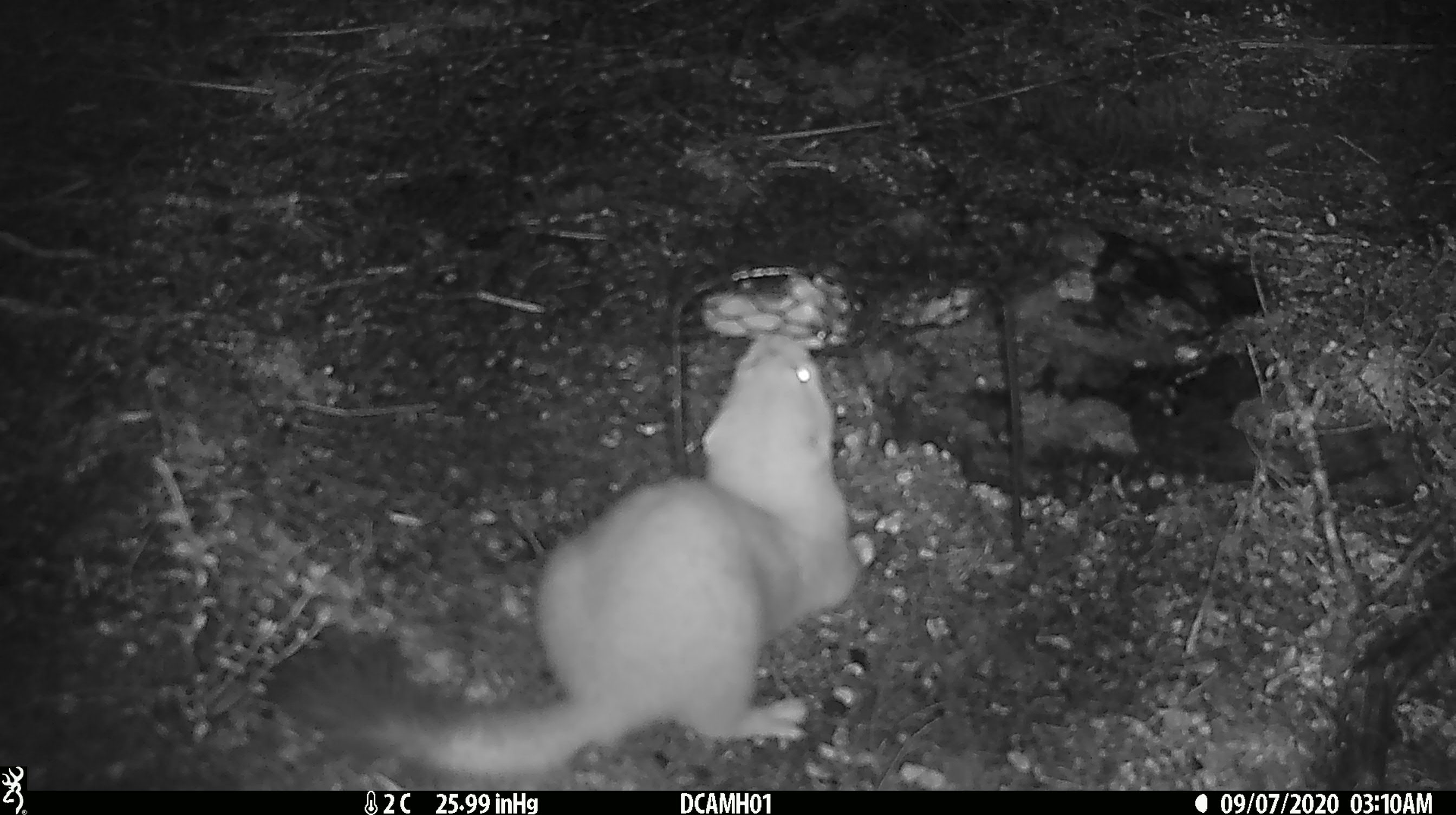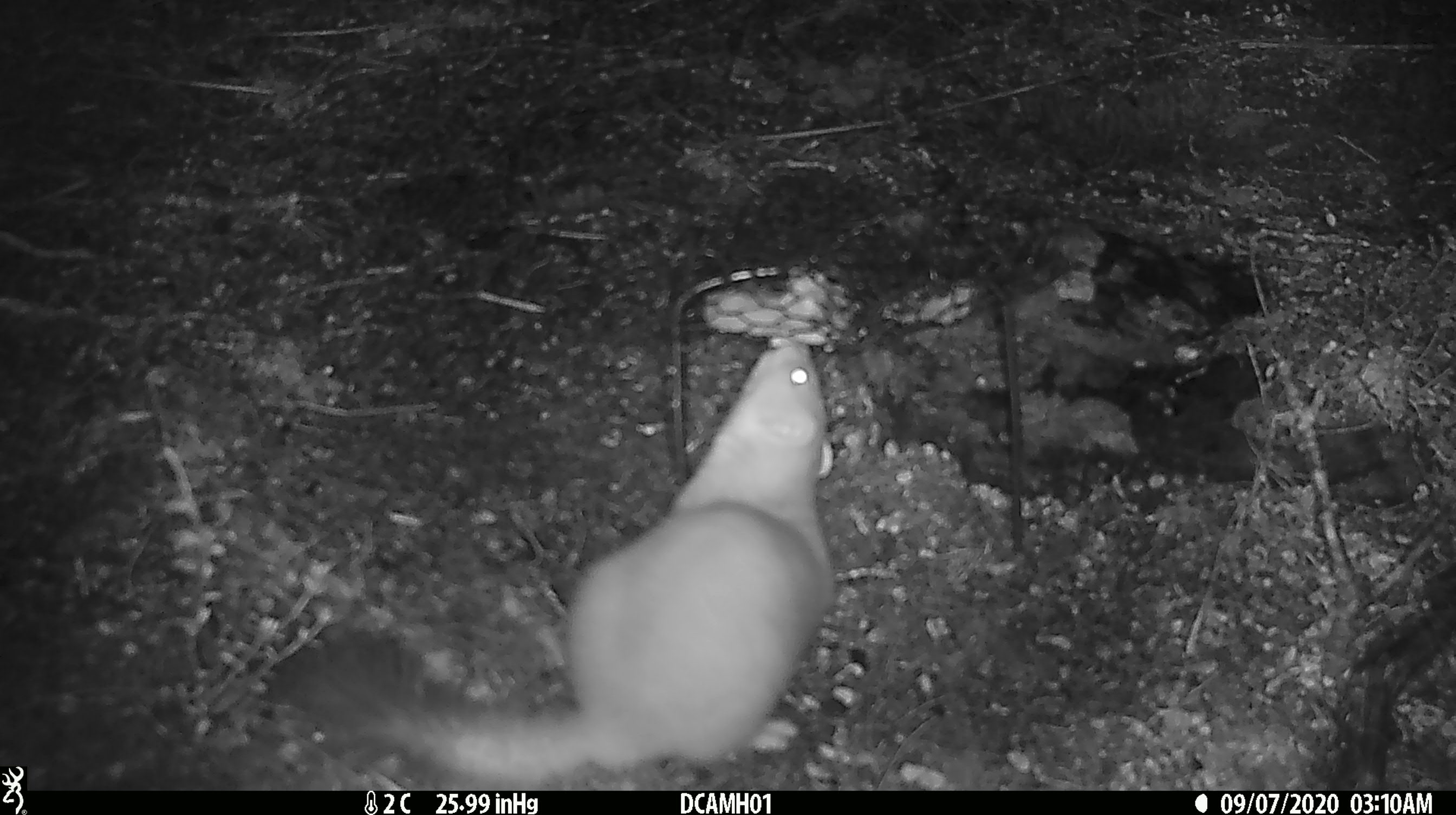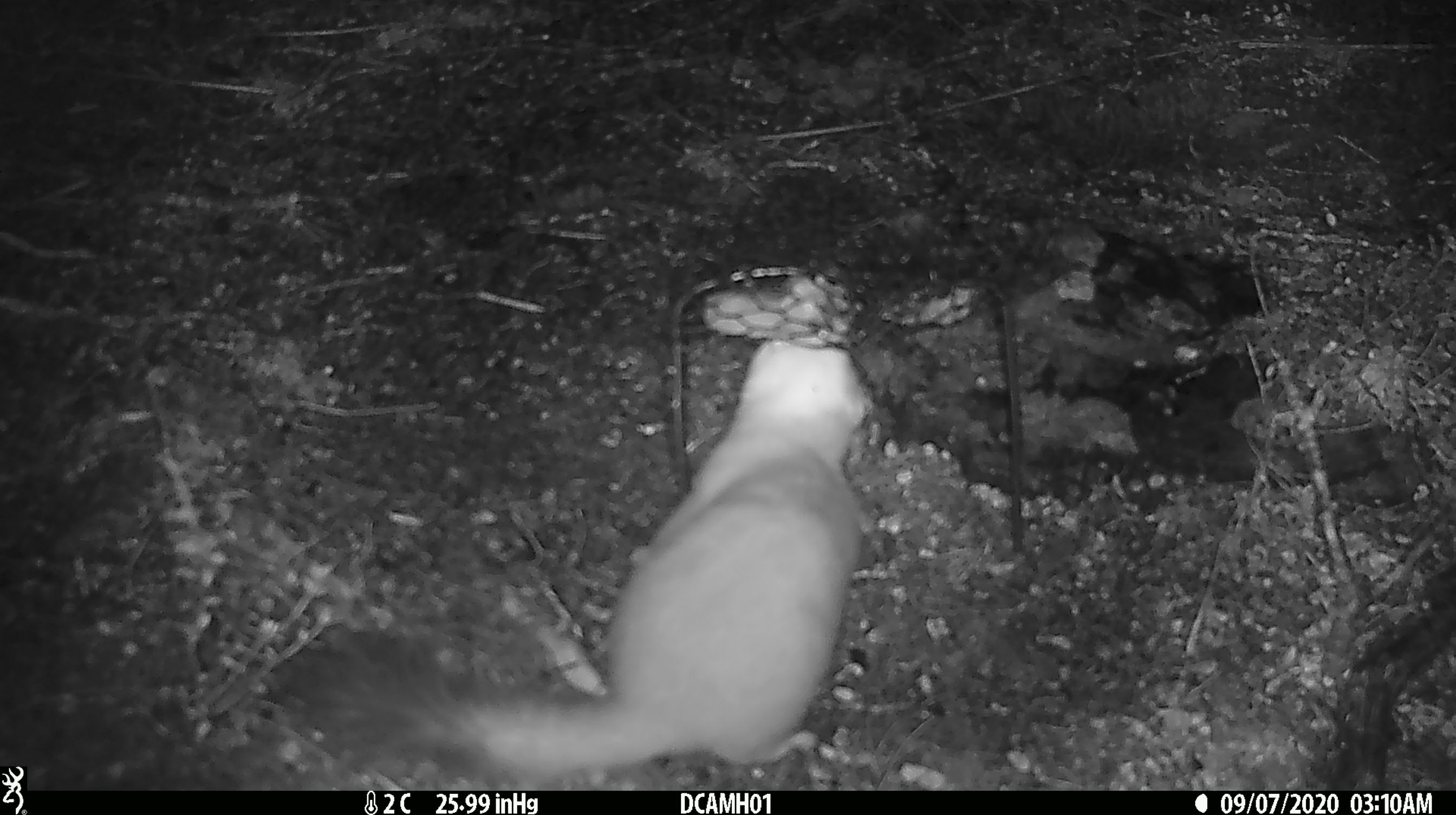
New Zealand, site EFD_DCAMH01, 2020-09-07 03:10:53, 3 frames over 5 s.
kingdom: Animalia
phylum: Chordata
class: Mammalia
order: Carnivora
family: Mustelidae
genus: Mustela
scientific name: Mustela erminea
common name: stoat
Stoat (Mustela erminea).